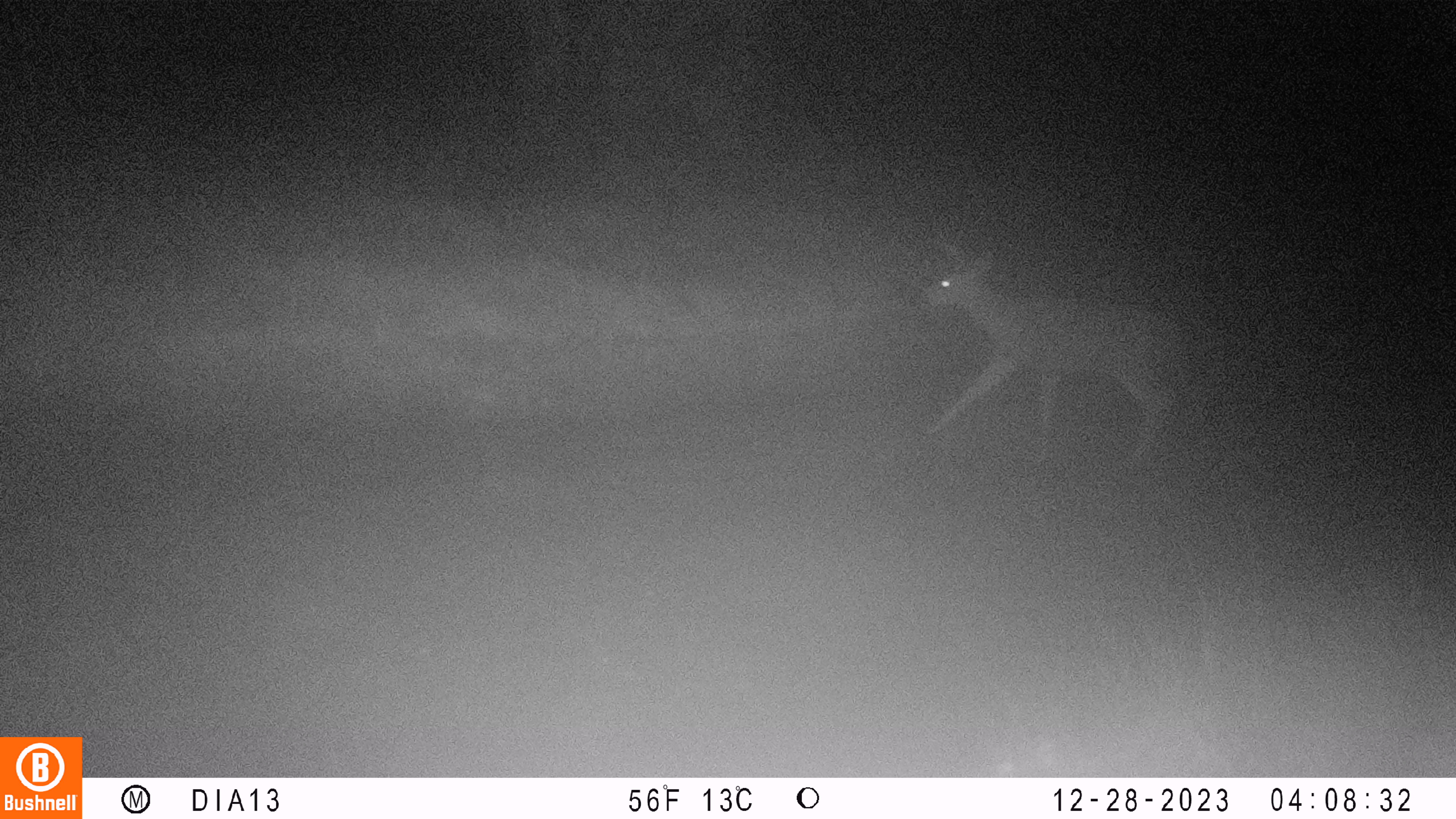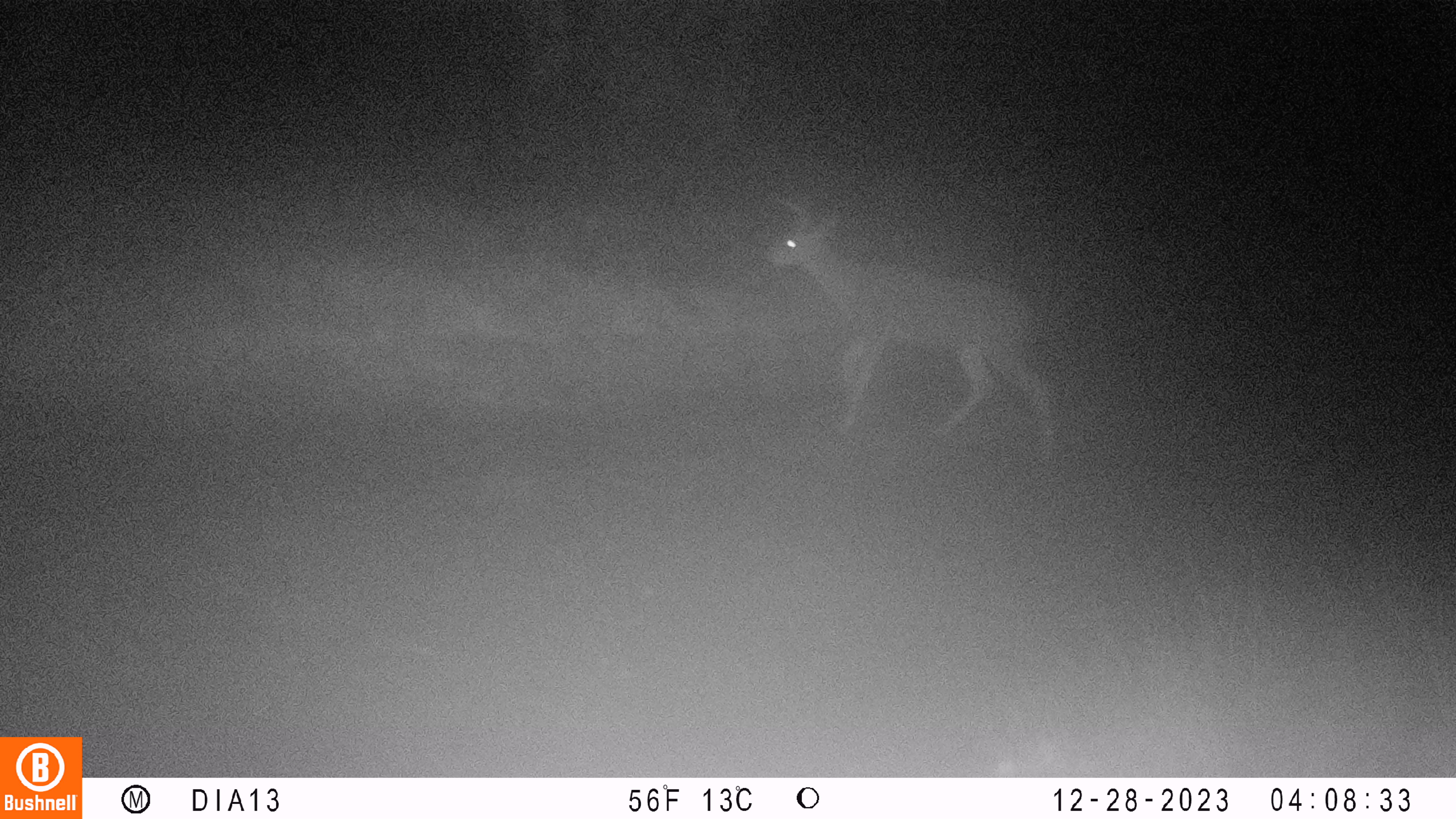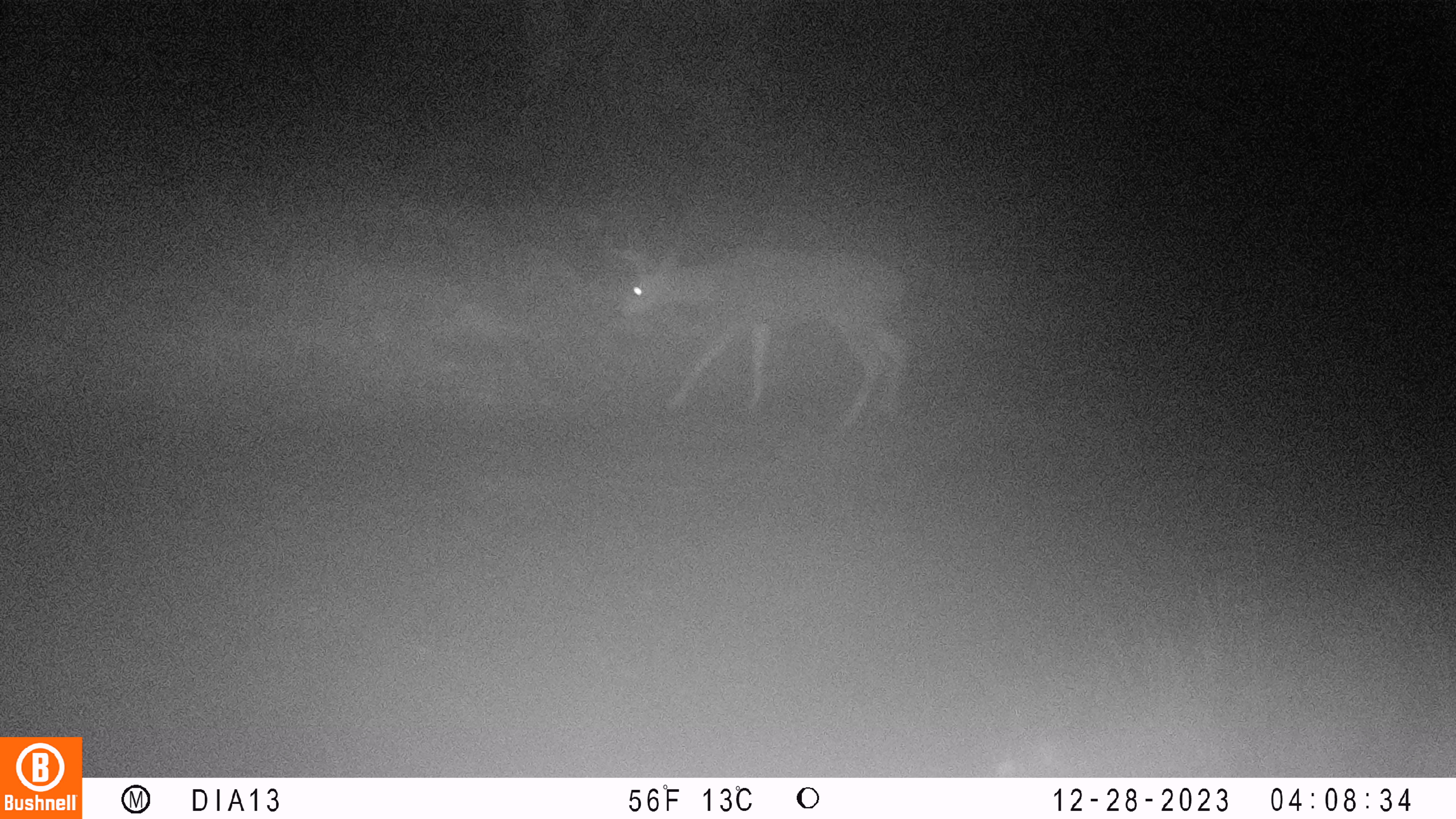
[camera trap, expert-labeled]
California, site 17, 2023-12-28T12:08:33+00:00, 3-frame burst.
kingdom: Animalia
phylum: Chordata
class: Mammalia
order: Artiodactyla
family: Cervidae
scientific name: Cervidae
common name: elk or deer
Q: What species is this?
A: Elk or deer (Cervidae).